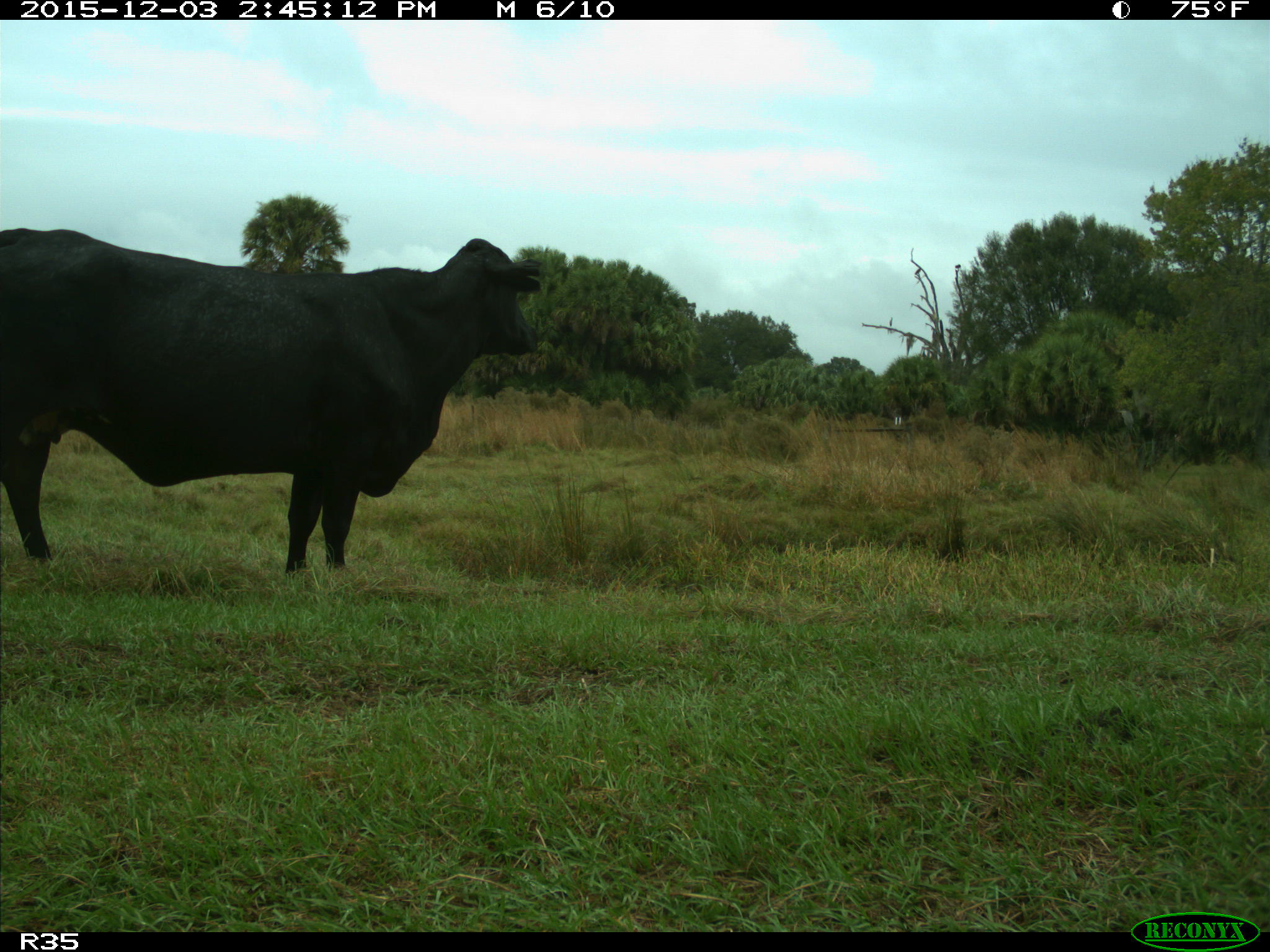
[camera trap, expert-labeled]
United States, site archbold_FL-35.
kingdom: Animalia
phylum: Chordata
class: Mammalia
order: Artiodactyla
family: Bovidae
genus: Bos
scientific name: Bos taurus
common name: domestic cow